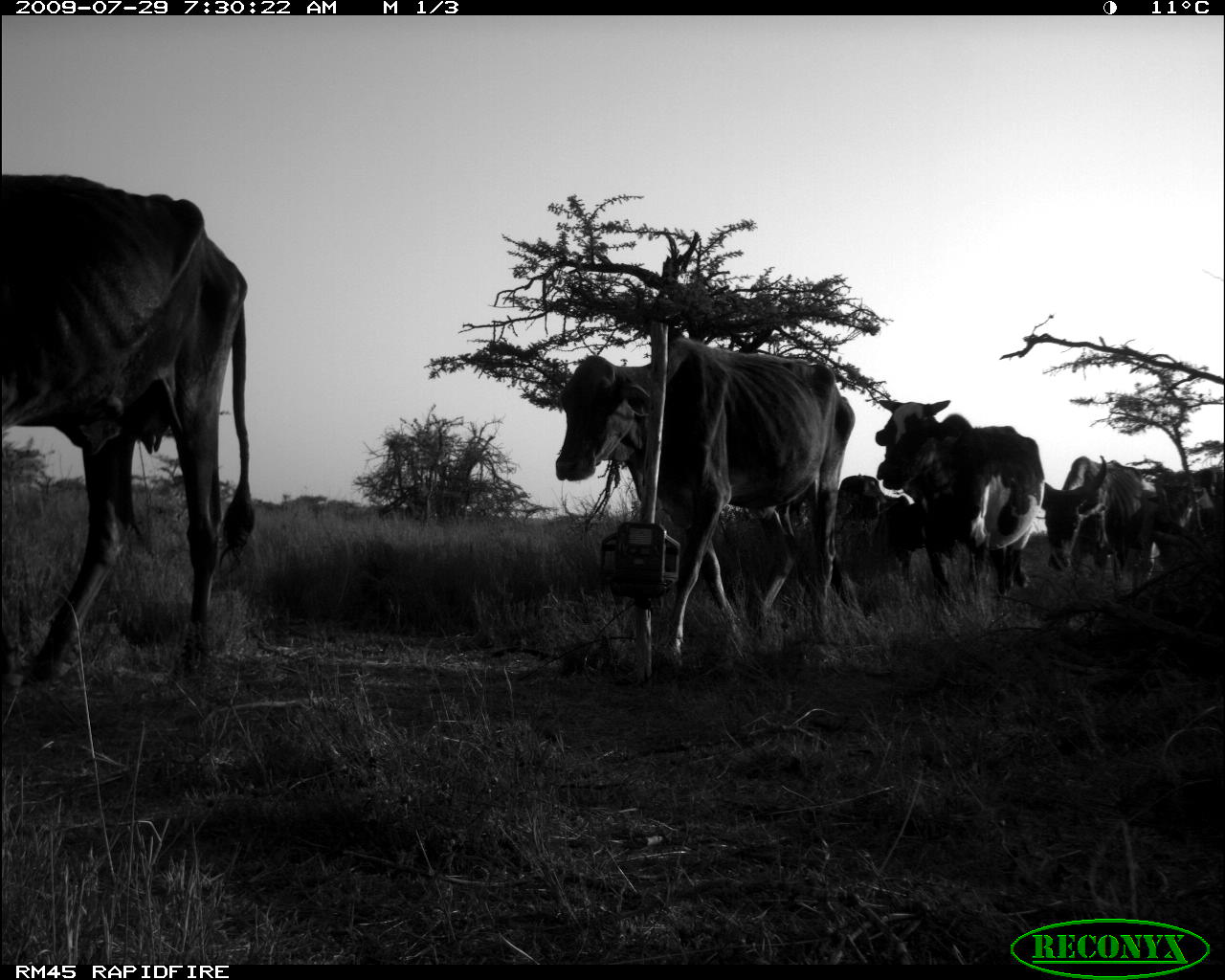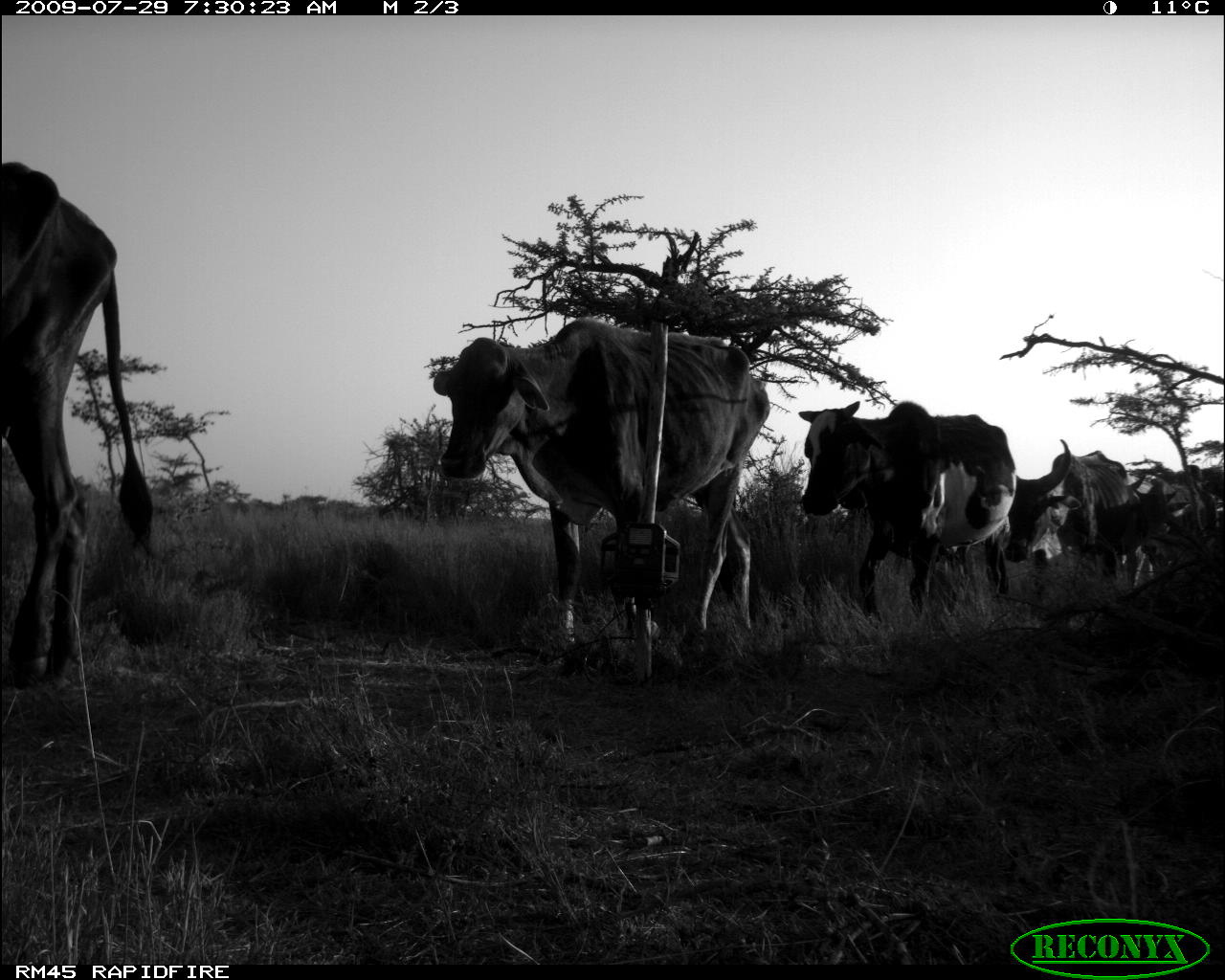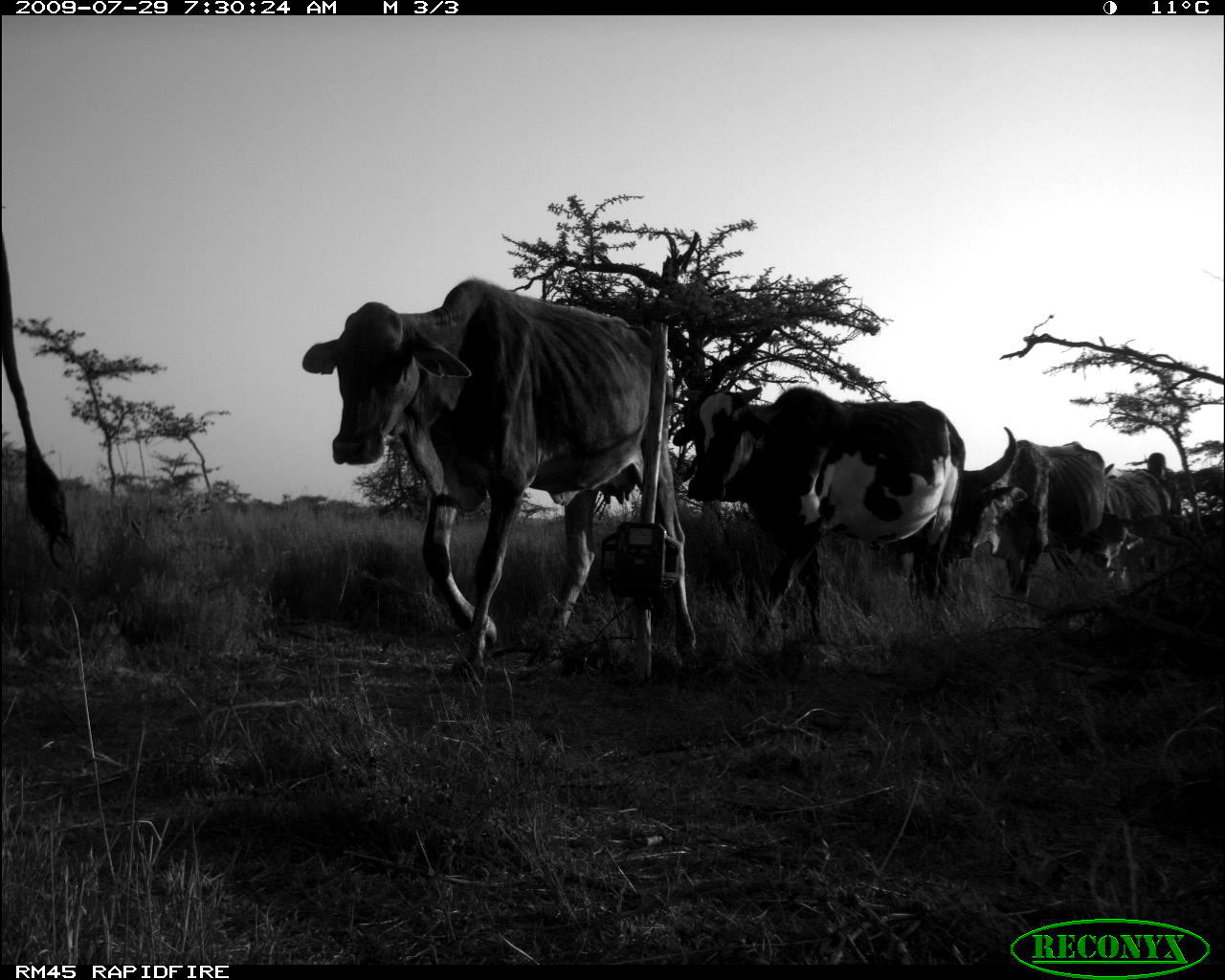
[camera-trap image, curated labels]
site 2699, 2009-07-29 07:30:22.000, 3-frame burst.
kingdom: Animalia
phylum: Chordata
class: Mammalia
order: Artiodactyla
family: Bovidae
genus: Bos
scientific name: Bos taurus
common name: domestic cattle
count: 6